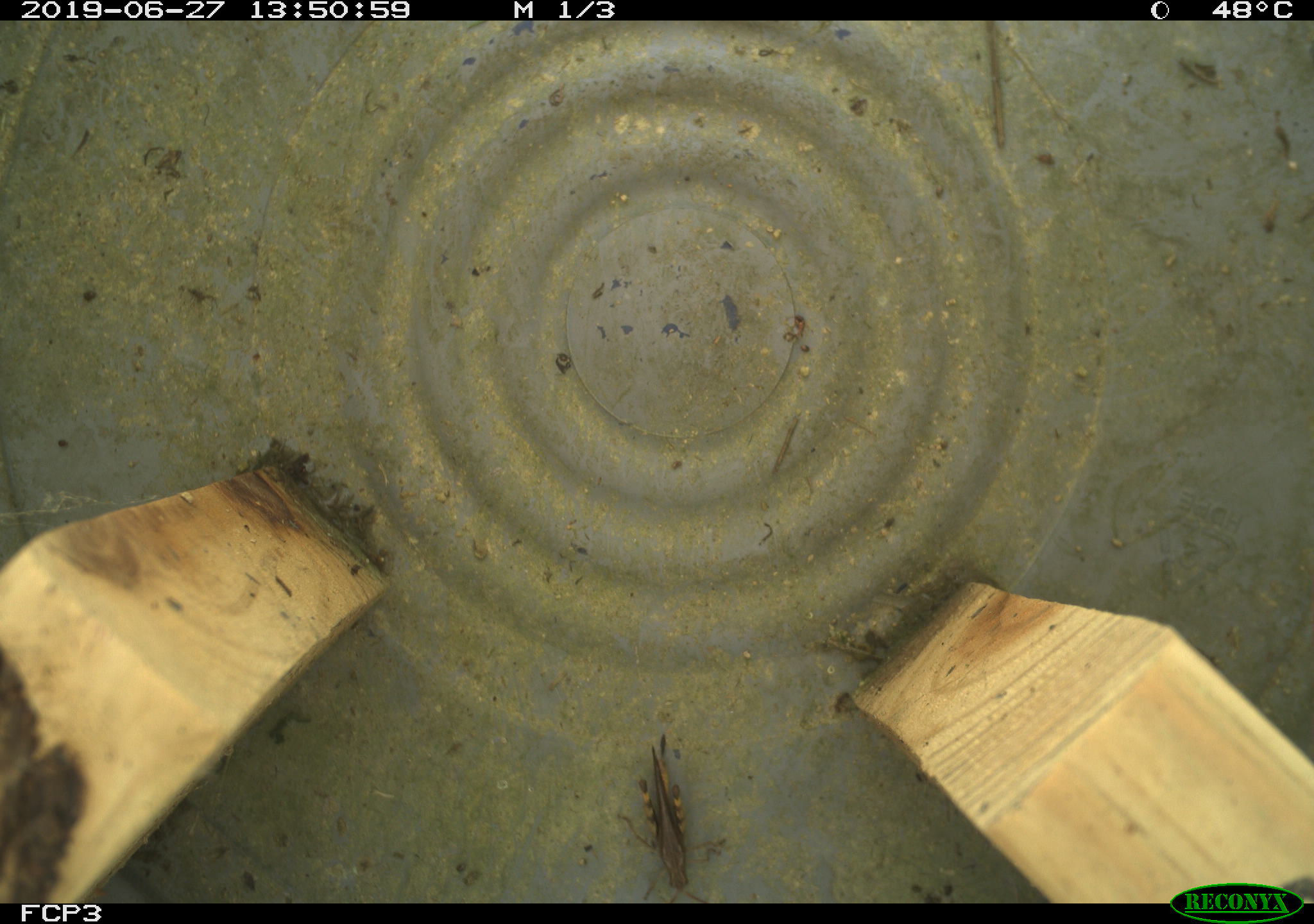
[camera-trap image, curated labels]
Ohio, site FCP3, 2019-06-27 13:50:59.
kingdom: Animalia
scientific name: Animalia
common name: animal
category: invertebrate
Invertebrate (animal) (Animalia).